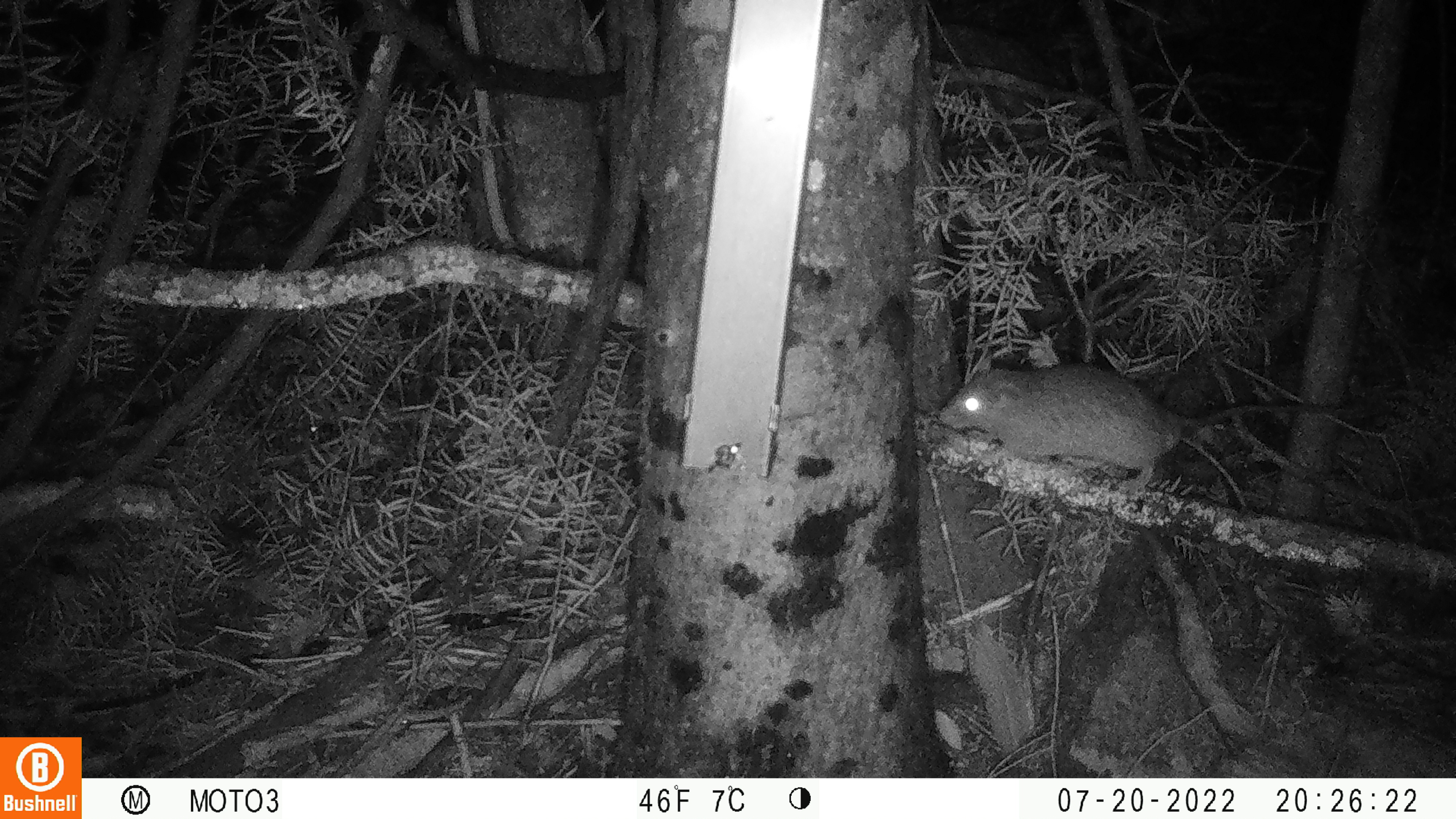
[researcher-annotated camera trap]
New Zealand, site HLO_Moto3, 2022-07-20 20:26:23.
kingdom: Animalia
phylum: Chordata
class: Mammalia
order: Rodentia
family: Muridae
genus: Rattus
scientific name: Rattus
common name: rat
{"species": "rat (Rattus)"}